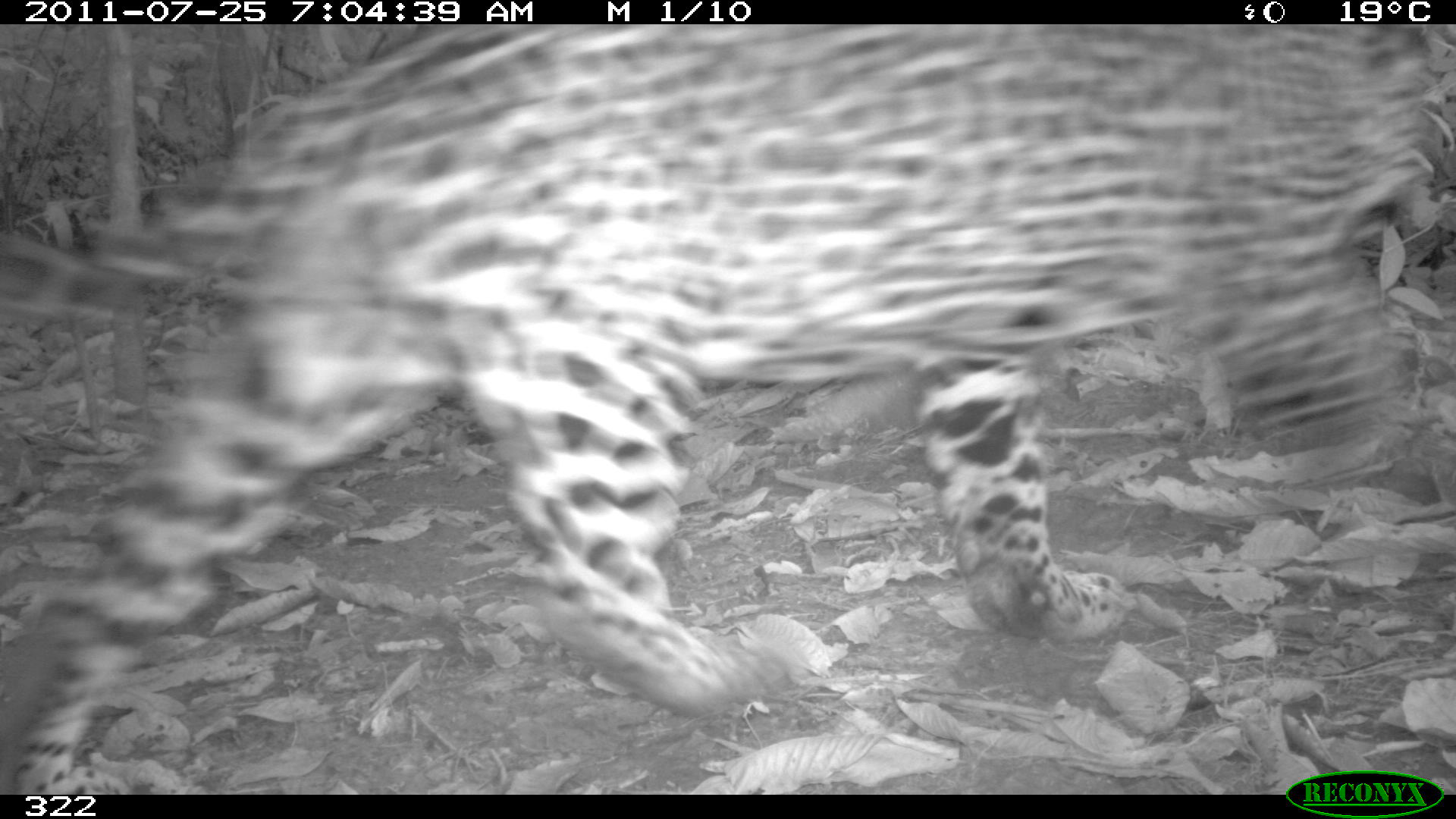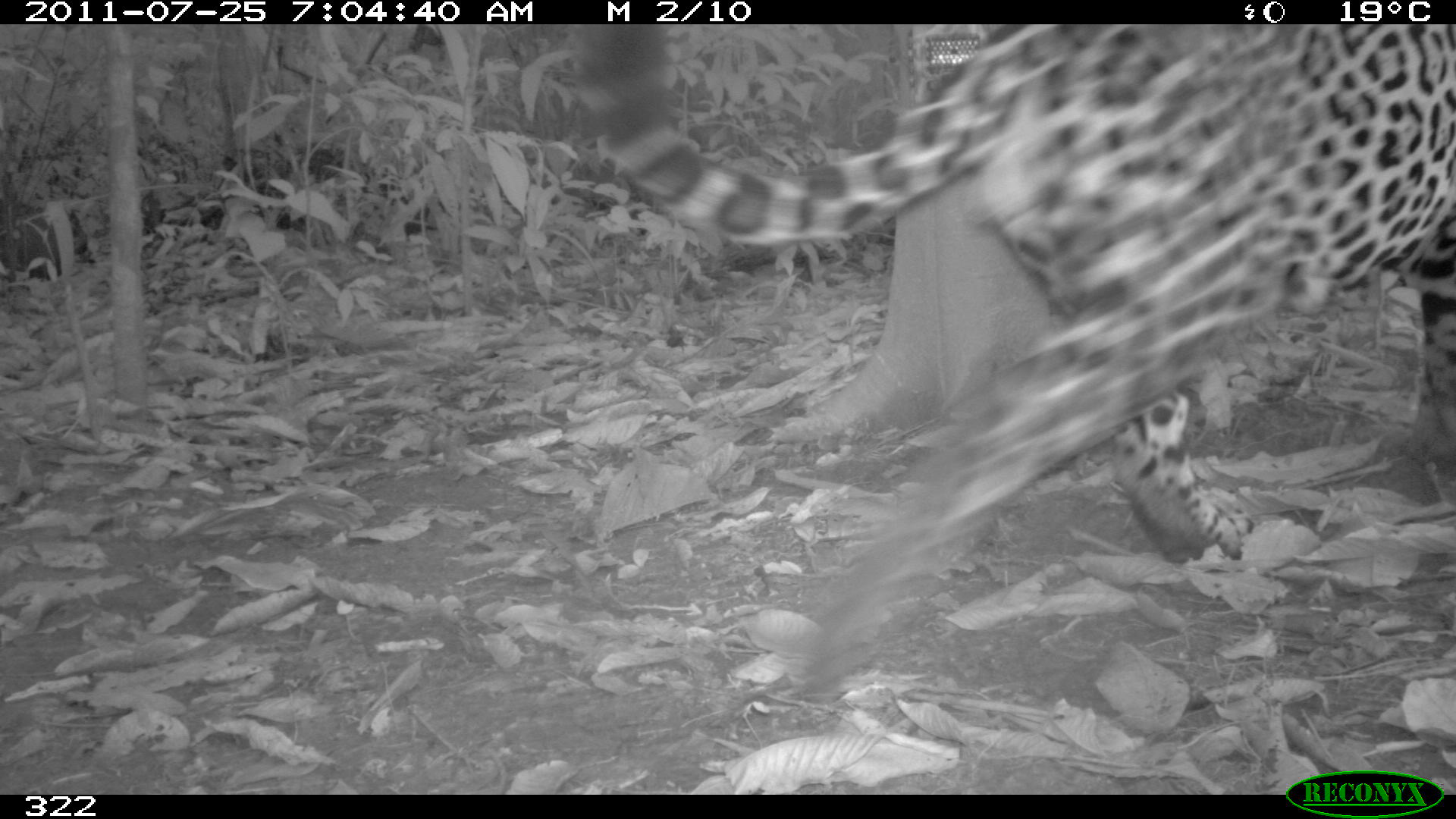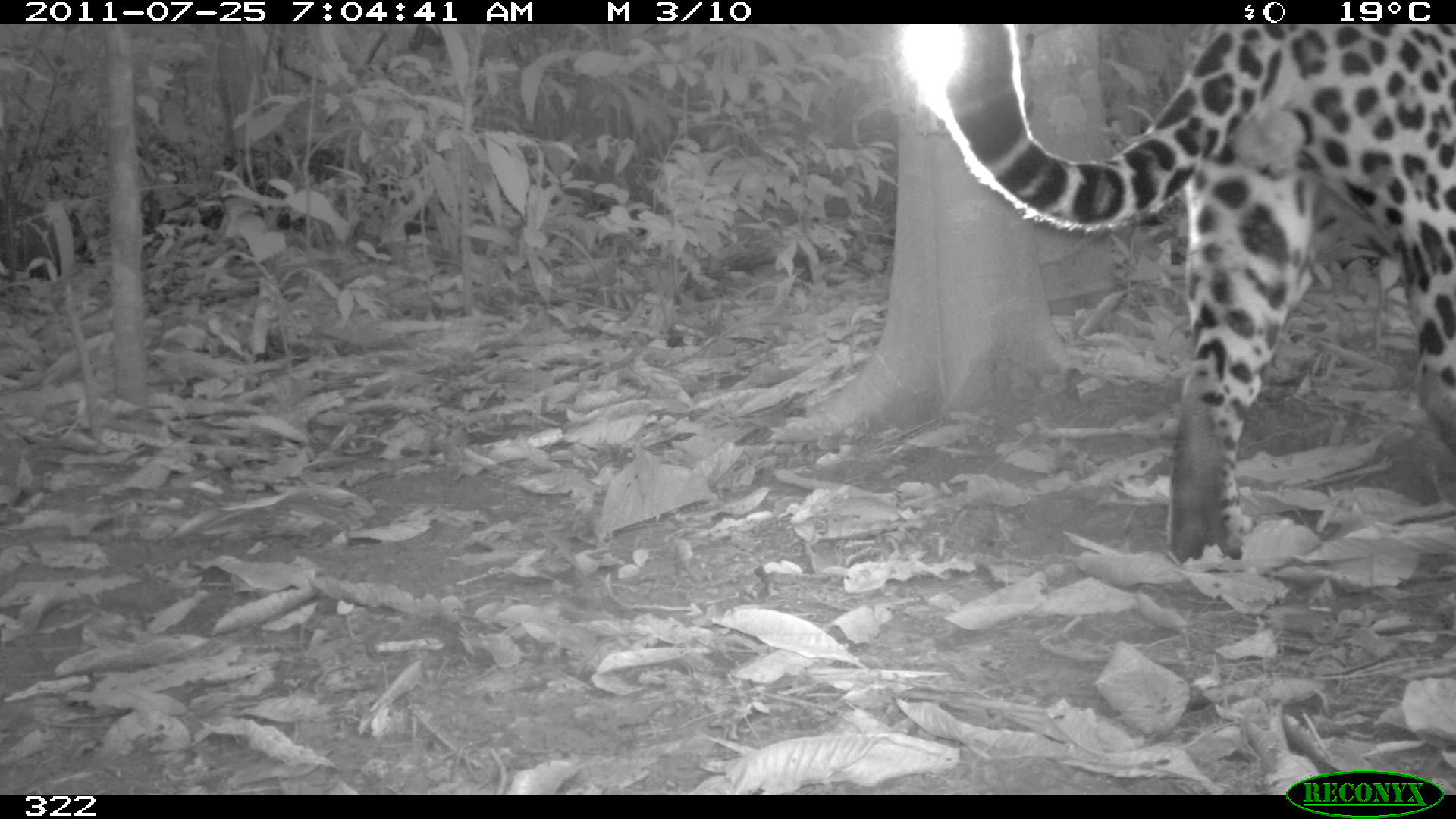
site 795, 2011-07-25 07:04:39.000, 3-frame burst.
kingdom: Animalia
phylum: Chordata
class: Mammalia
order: Carnivora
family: Felidae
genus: Panthera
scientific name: Panthera onca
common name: jaguar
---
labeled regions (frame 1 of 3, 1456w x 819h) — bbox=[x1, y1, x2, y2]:
panthera onca: bbox=[1, 24, 1430, 788]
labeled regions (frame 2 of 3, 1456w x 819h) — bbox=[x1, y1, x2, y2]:
panthera onca: bbox=[566, 24, 1455, 695]